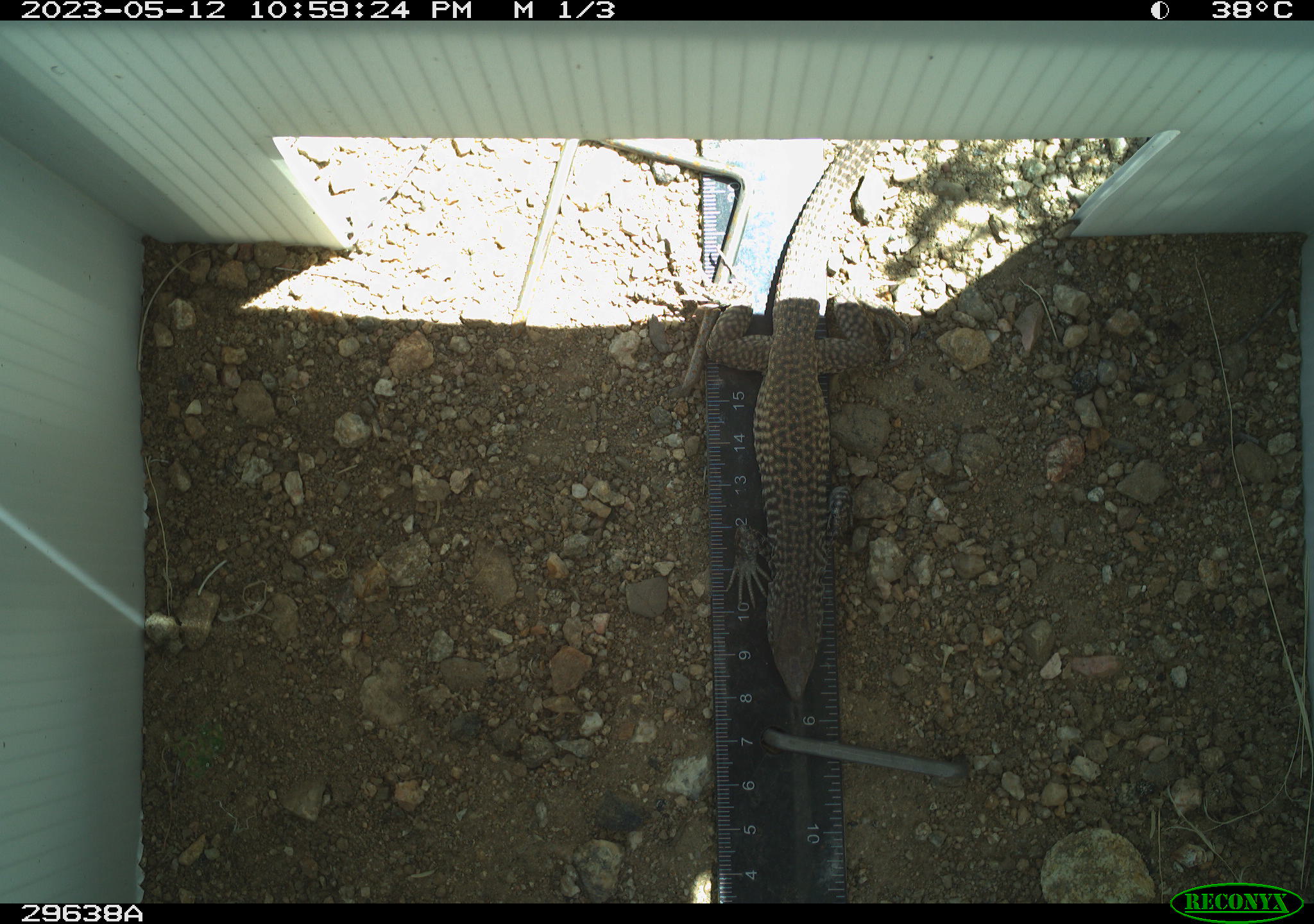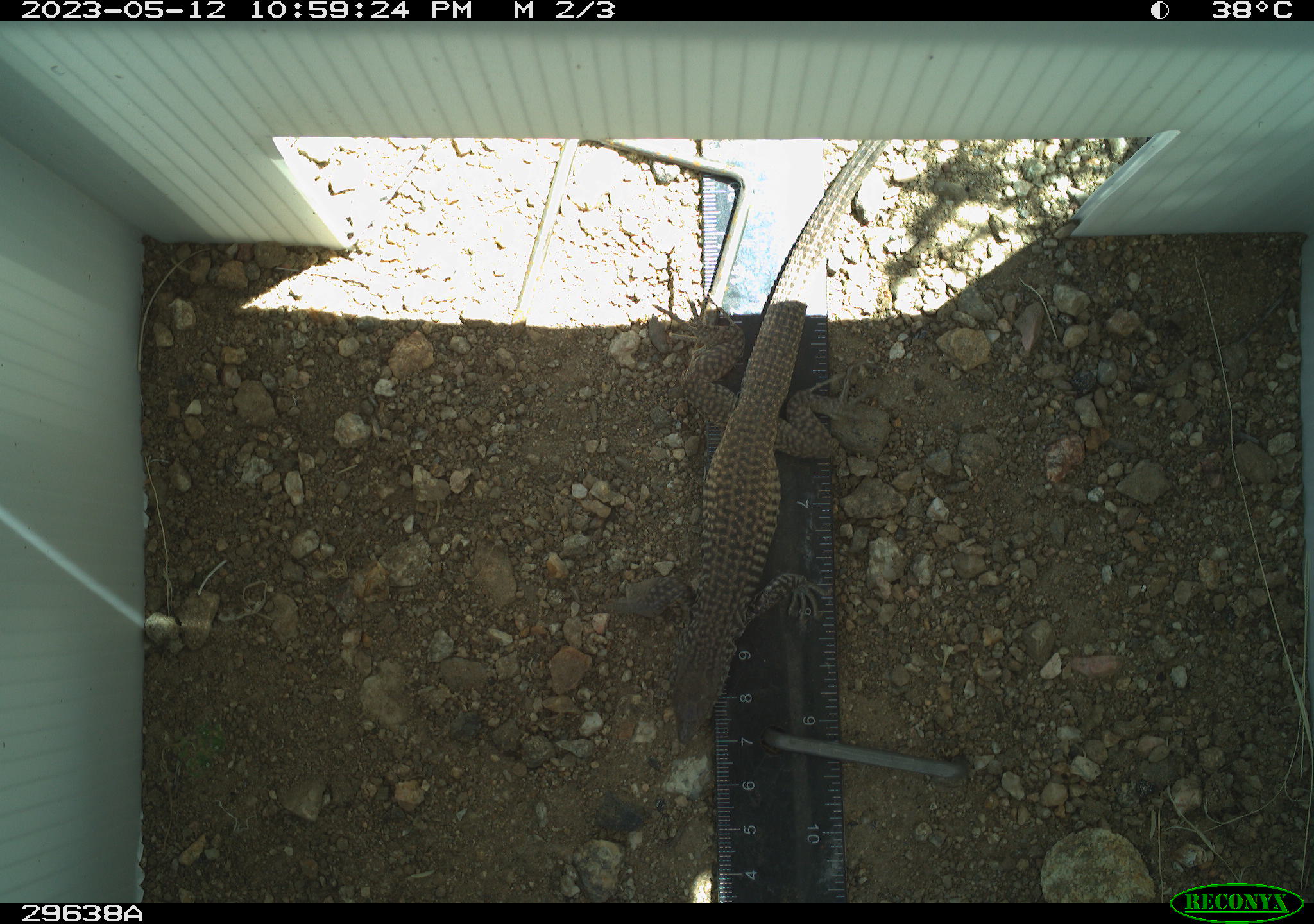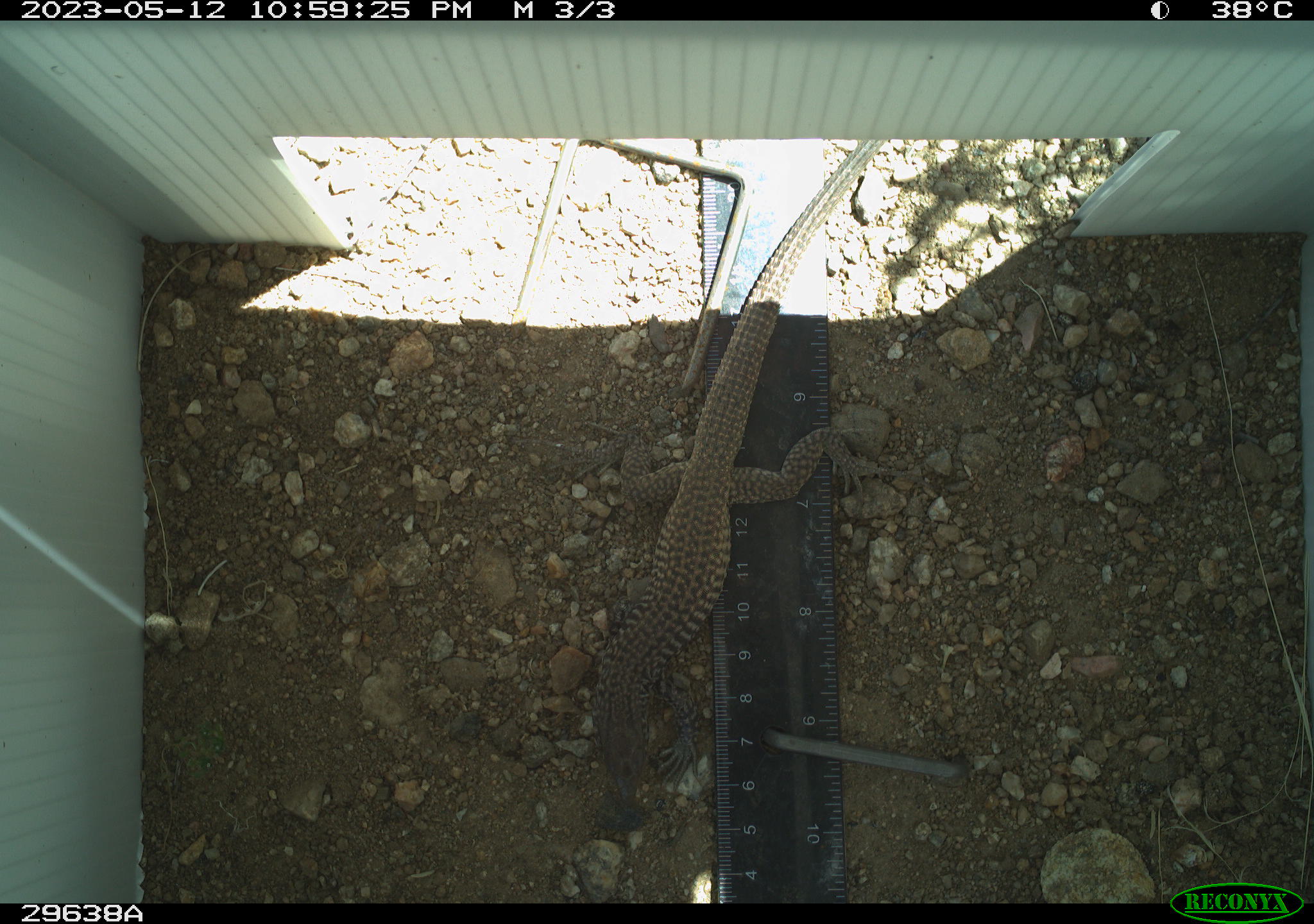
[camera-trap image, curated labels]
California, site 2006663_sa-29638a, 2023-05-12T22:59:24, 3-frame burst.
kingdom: Animalia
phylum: Chordata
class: Reptilia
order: Squamata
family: Teiidae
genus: Aspidoscelis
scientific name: Aspidoscelis tigris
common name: western whiptail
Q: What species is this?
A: Western whiptail (Aspidoscelis tigris).